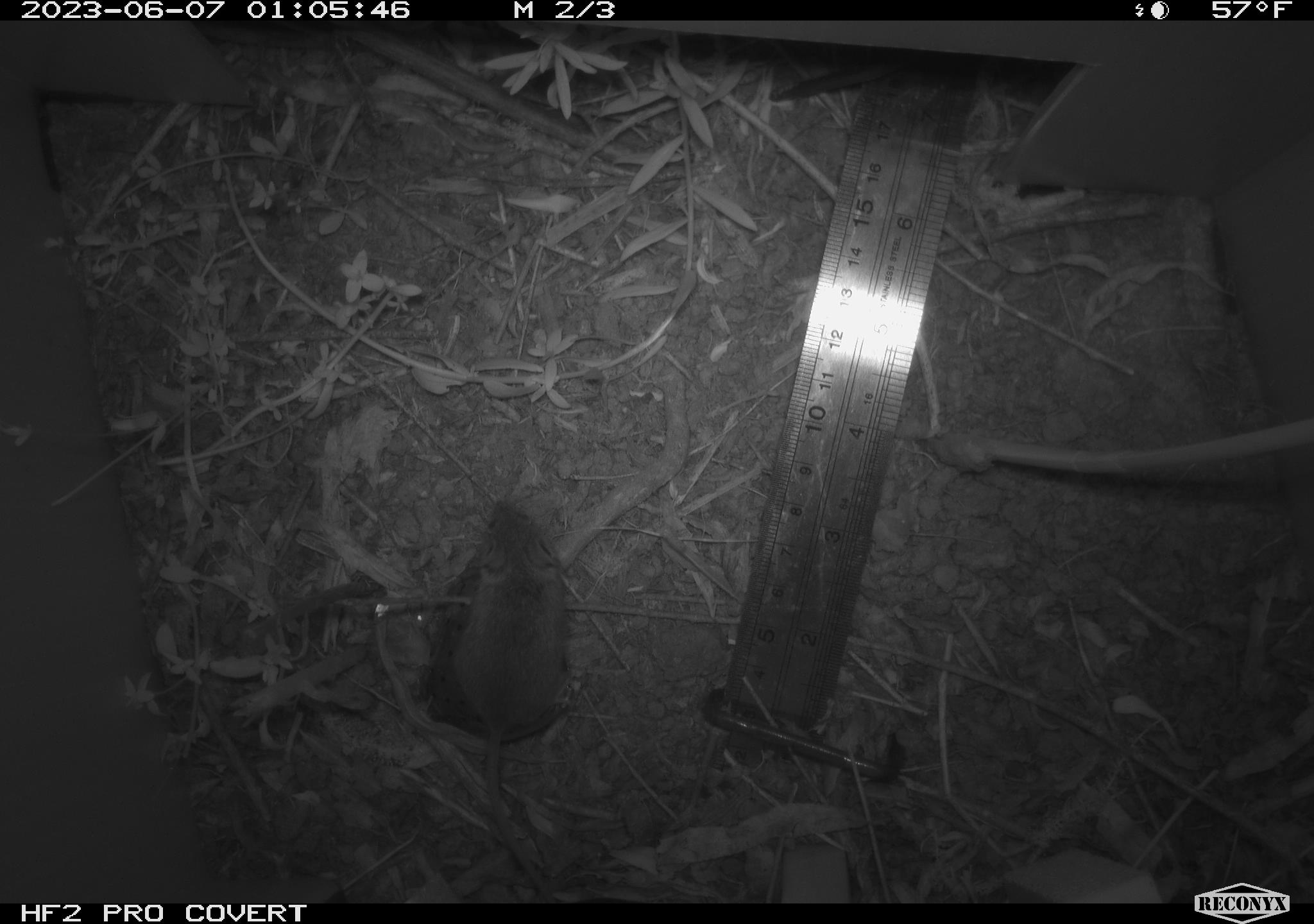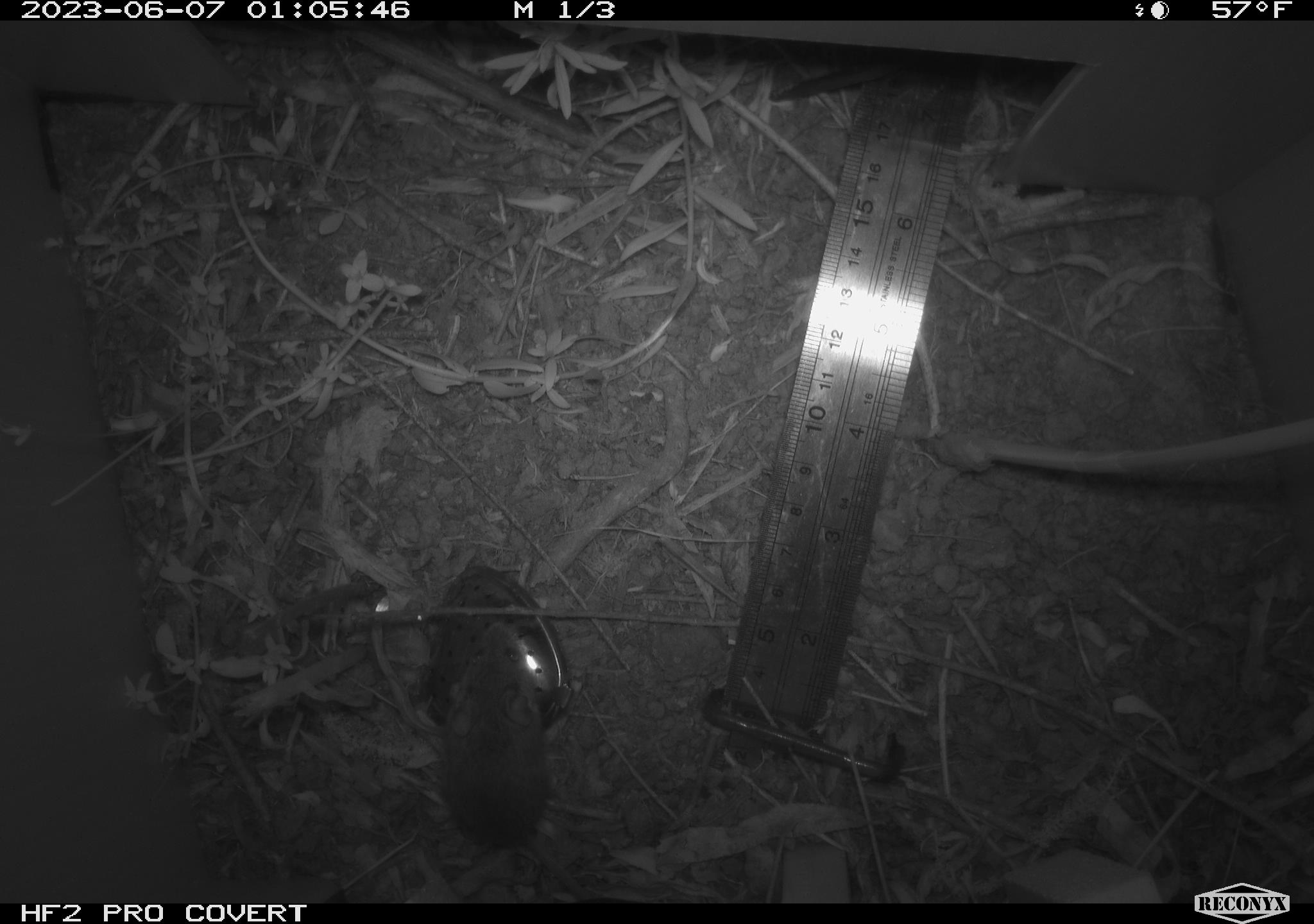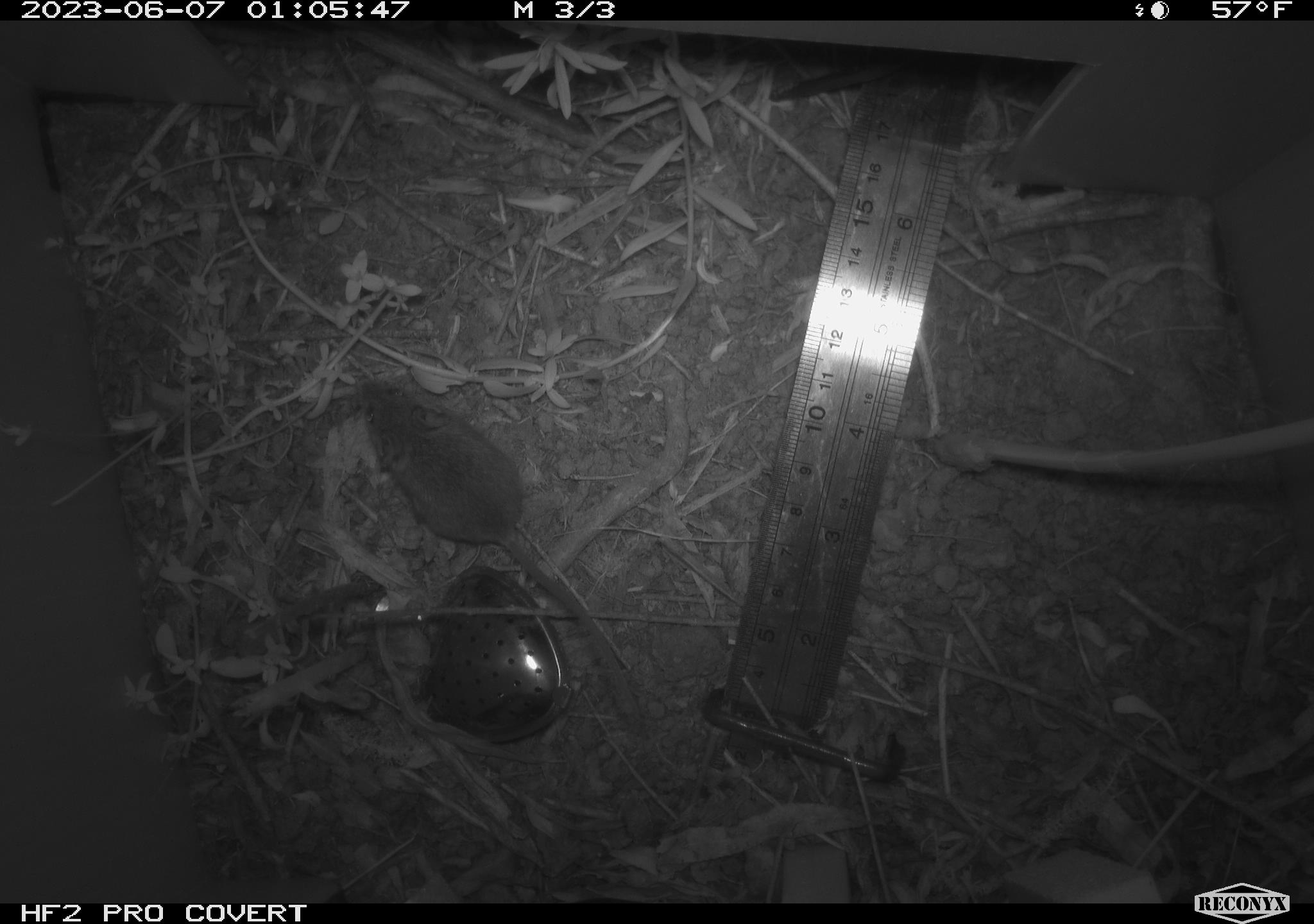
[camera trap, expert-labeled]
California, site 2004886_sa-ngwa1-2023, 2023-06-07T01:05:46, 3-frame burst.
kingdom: Animalia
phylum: Chordata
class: Mammalia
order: Rodentia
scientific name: Rodentia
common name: mouse species